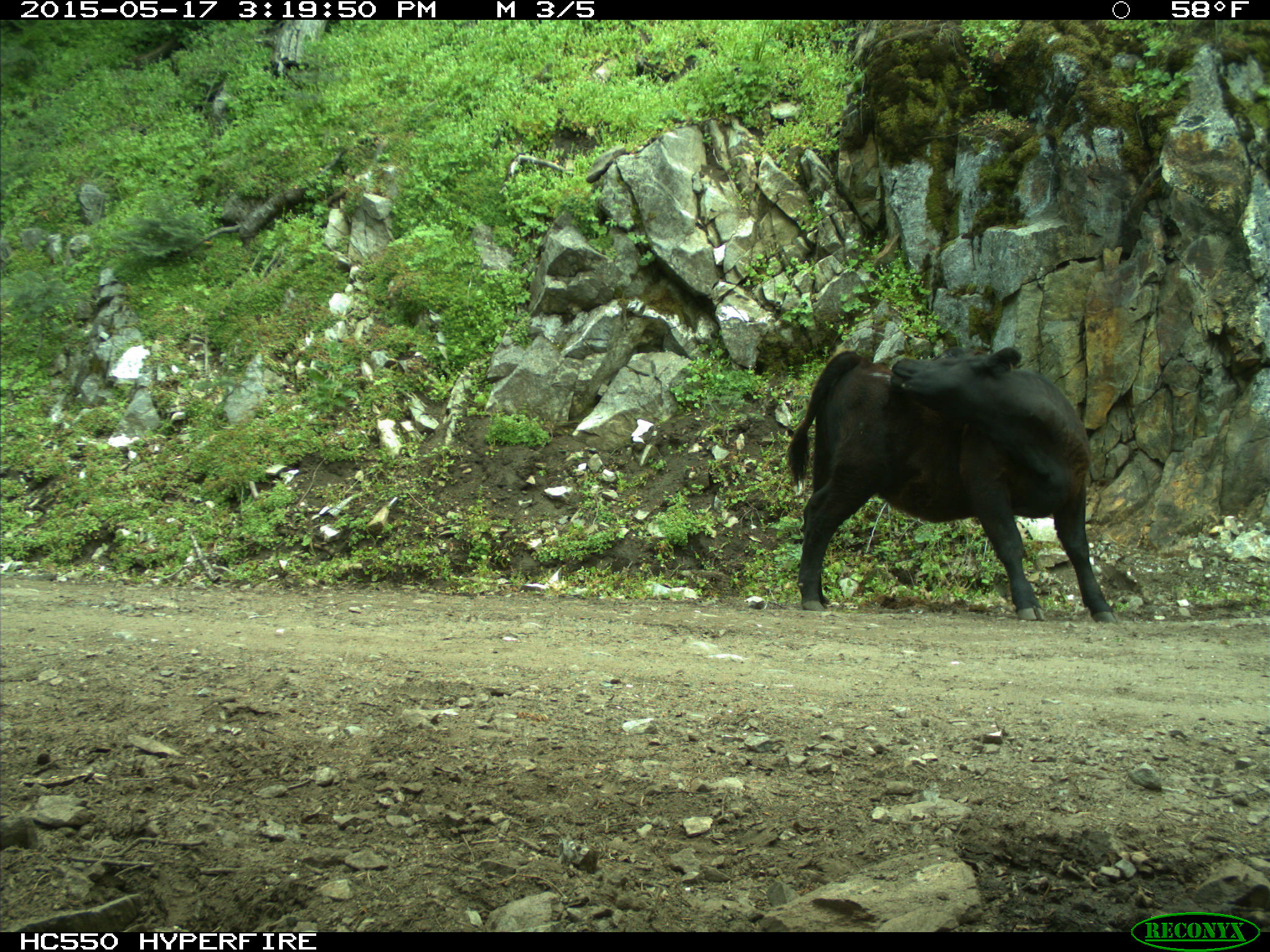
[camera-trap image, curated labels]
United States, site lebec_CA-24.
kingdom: Animalia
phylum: Chordata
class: Mammalia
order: Artiodactyla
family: Bovidae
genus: Bos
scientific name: Bos taurus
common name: domestic cow